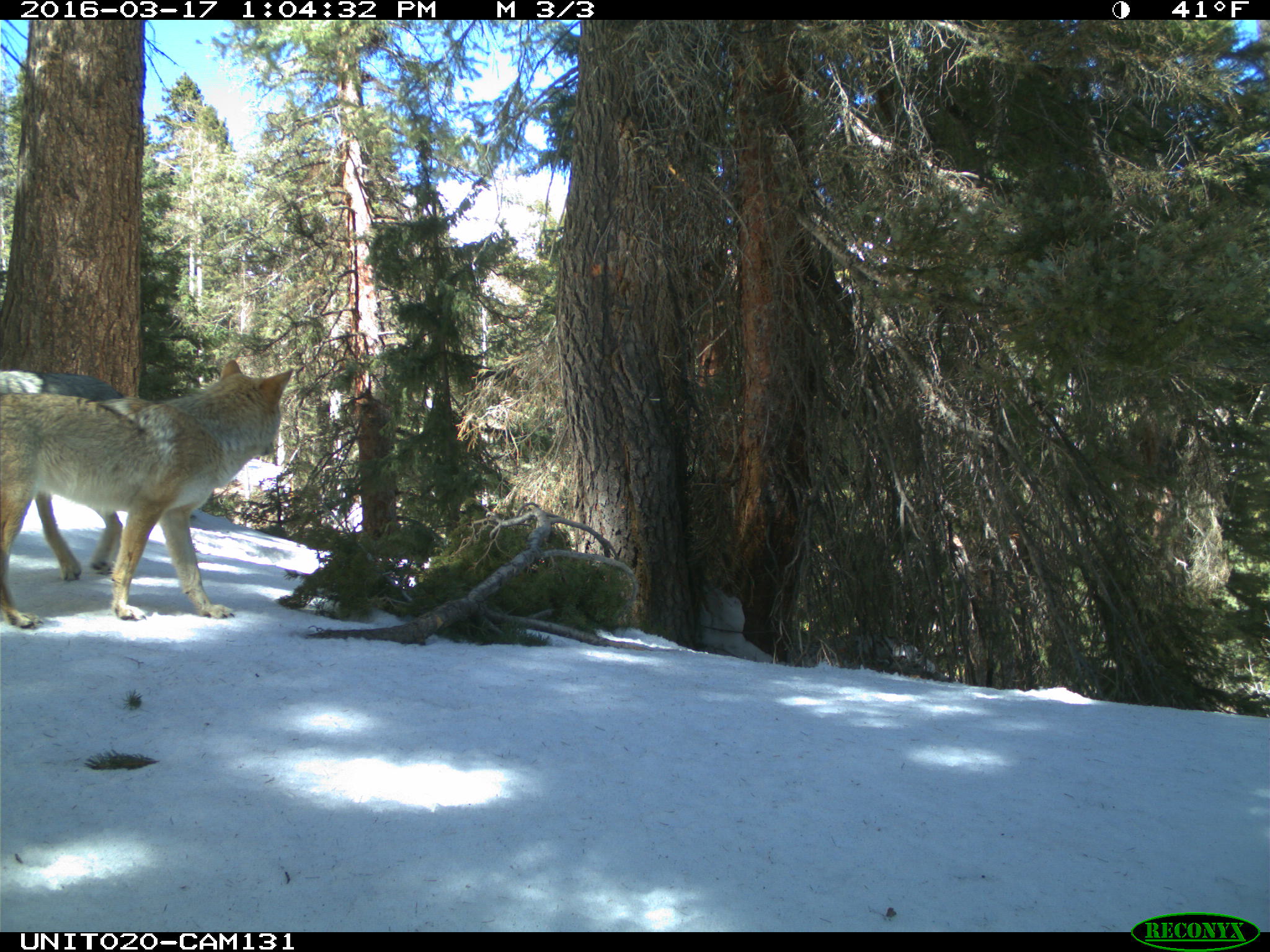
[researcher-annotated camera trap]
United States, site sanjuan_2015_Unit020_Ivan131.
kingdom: Animalia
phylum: Chordata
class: Mammalia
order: Carnivora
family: Canidae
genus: Canis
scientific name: Canis latrans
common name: coyote